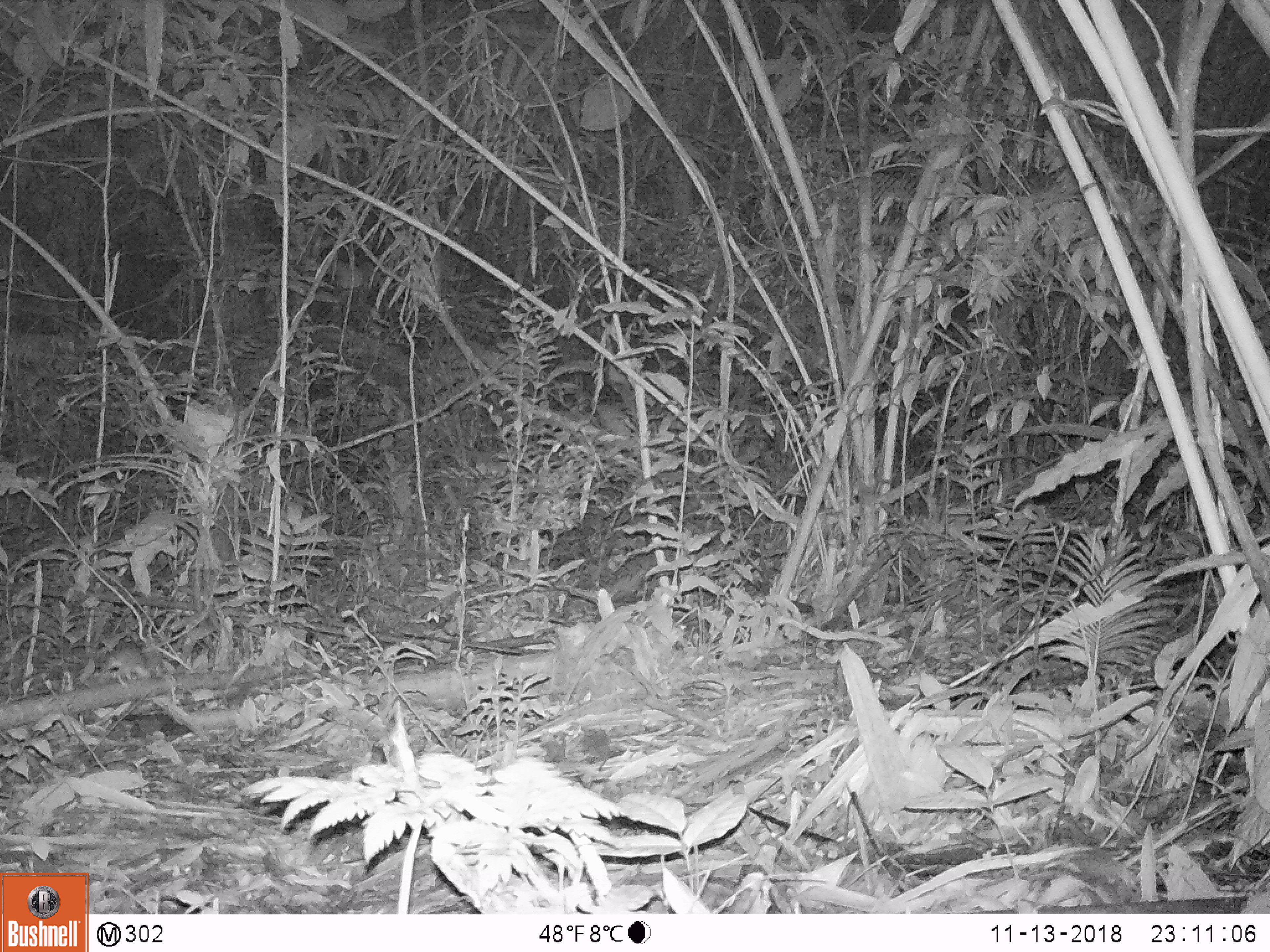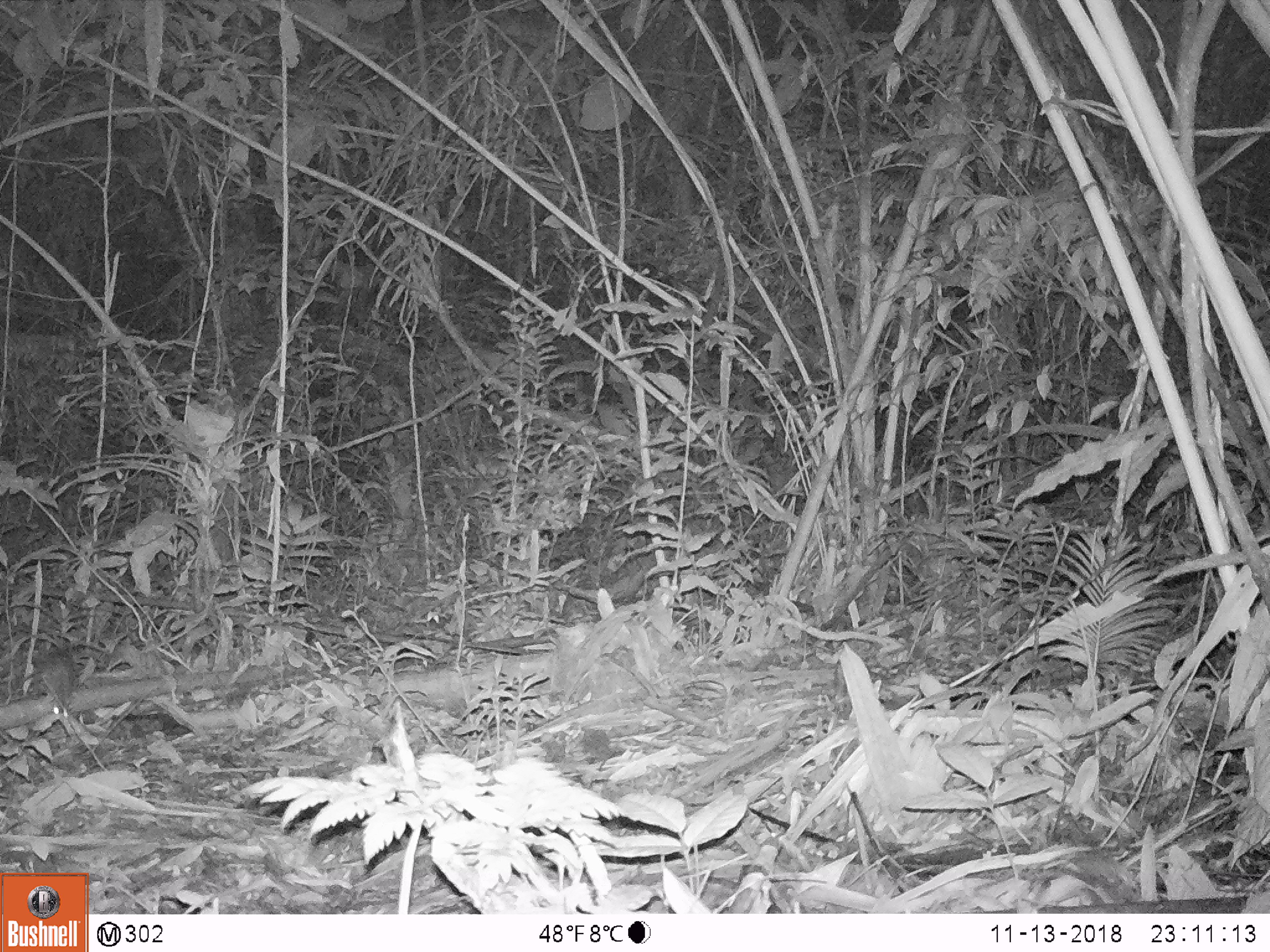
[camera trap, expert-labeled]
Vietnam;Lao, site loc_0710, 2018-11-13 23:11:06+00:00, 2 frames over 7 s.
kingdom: Animalia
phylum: Chordata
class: Mammalia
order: Rodentia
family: Muridae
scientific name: Muridae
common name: old-world mice and rats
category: unidentified murid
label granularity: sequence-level